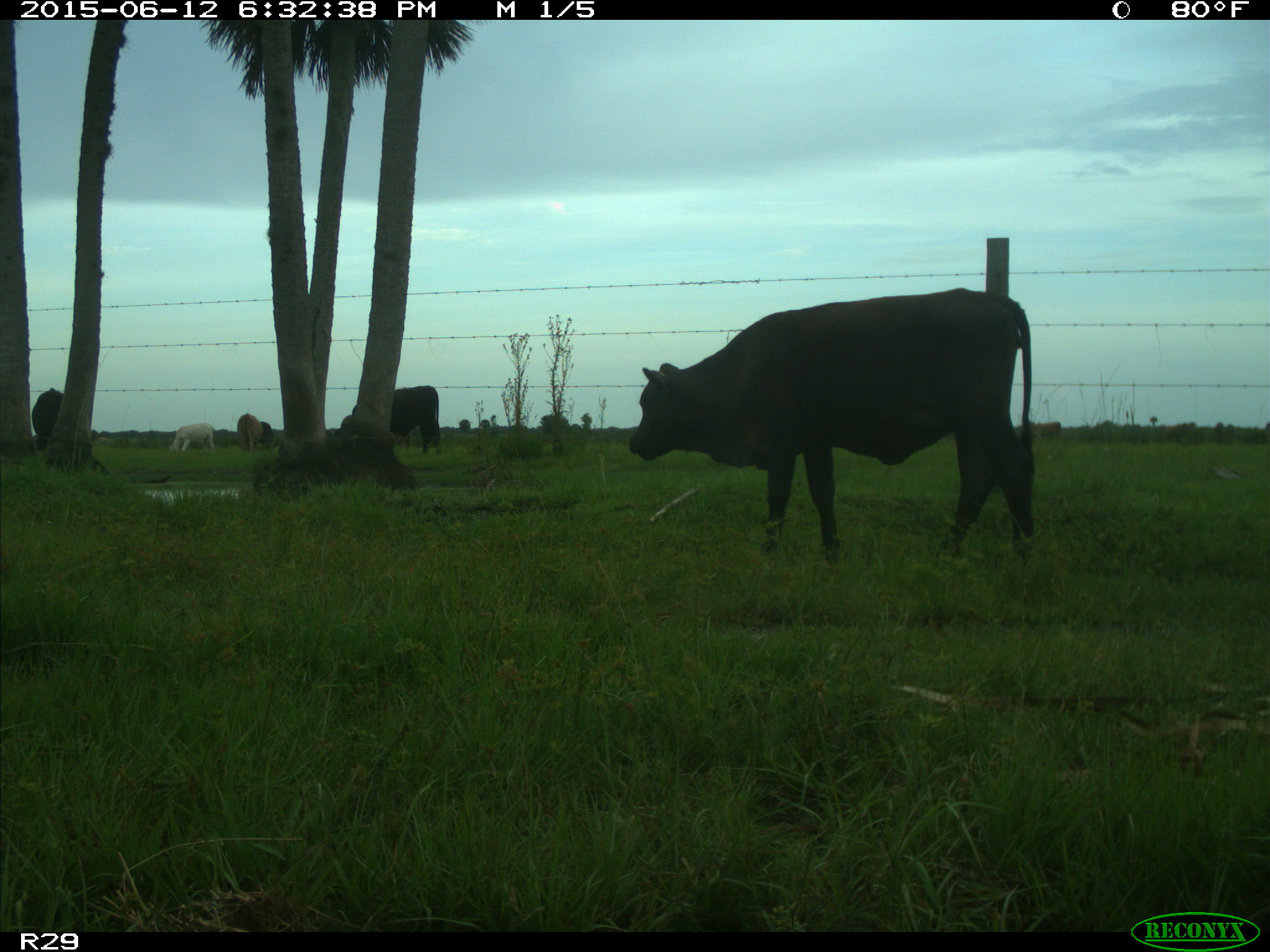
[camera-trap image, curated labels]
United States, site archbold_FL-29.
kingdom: Animalia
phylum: Chordata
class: Mammalia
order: Artiodactyla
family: Bovidae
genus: Bos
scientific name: Bos taurus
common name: domestic cow